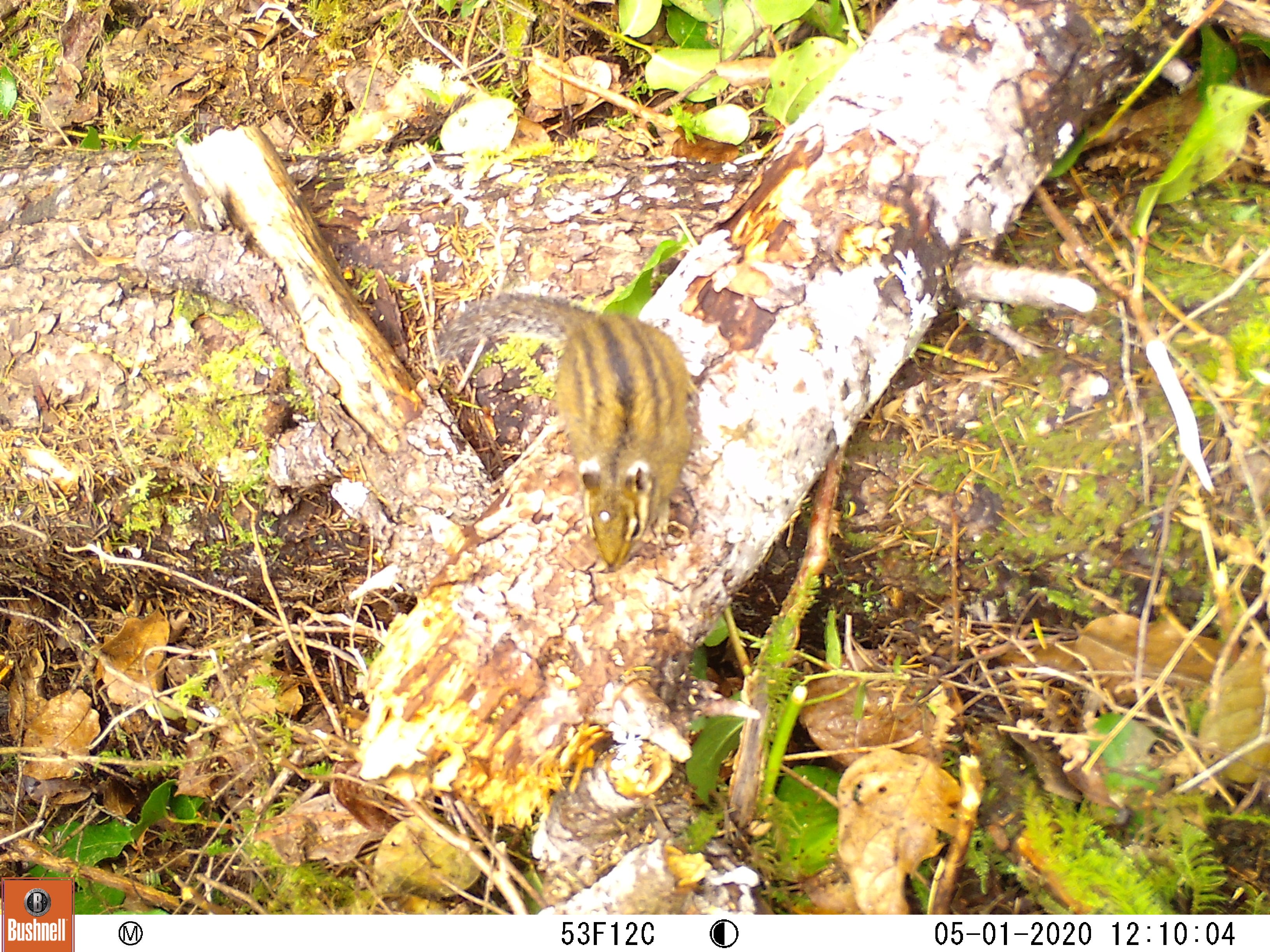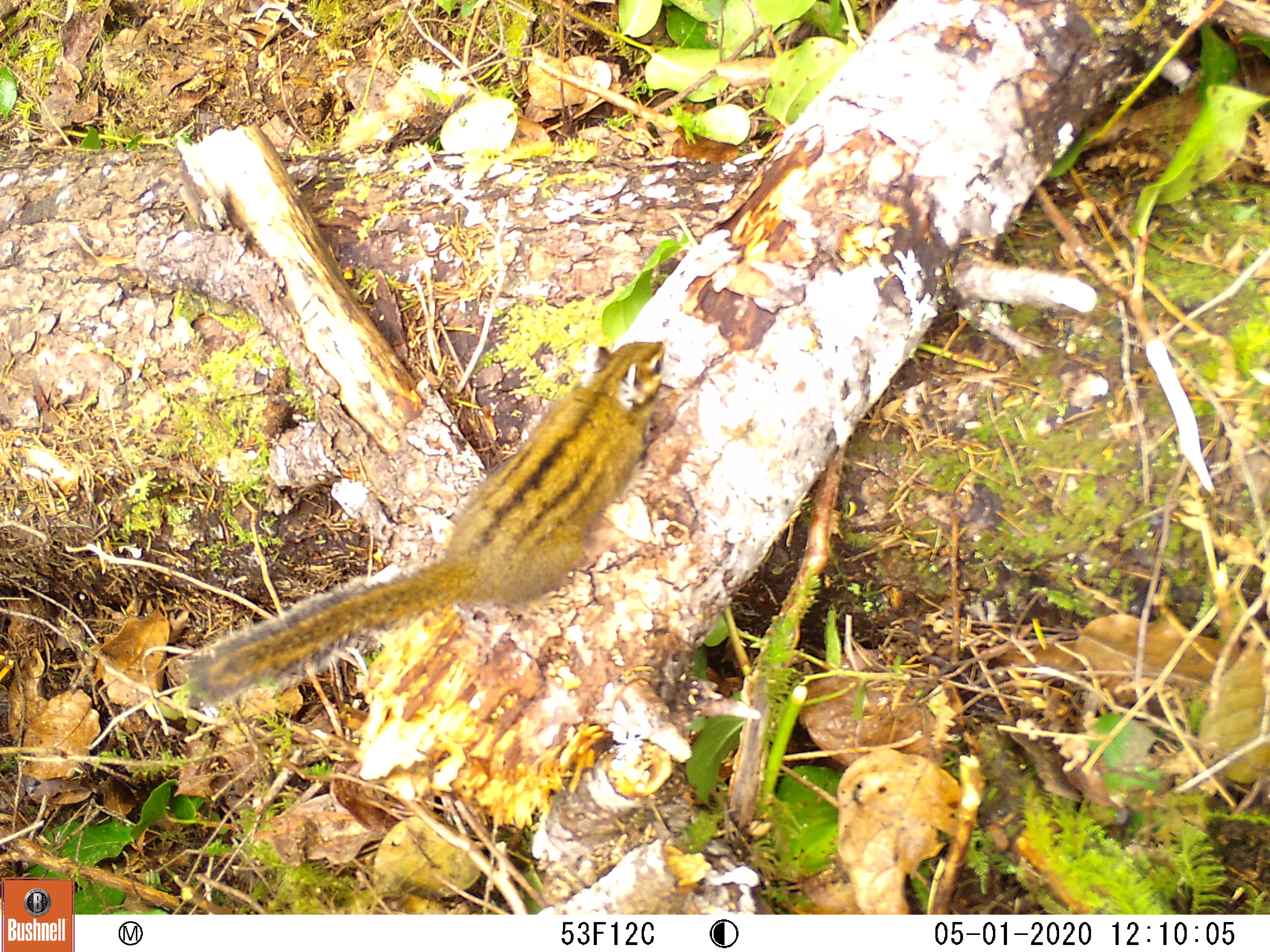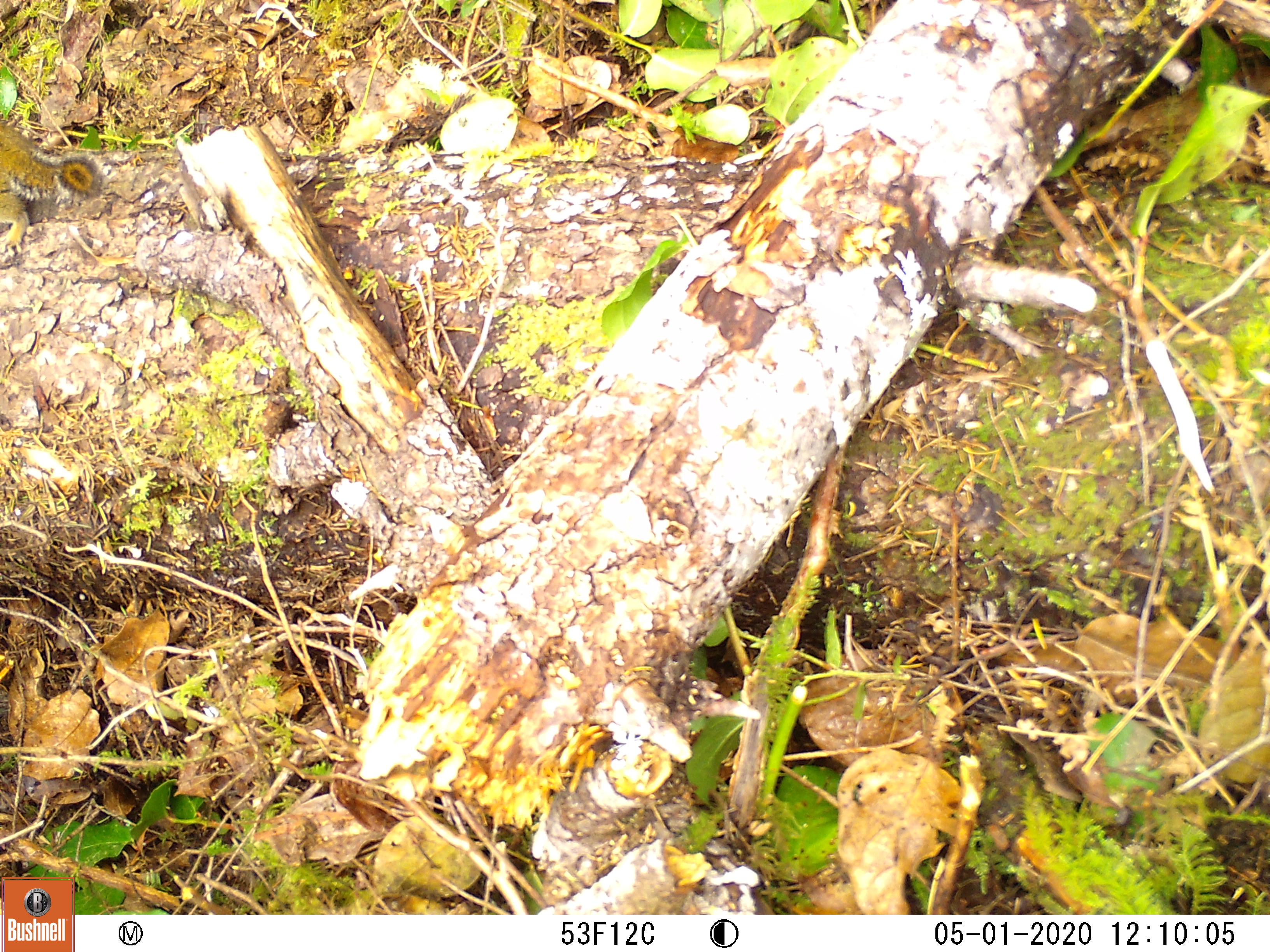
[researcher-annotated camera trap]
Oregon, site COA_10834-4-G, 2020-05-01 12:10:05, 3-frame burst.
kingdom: Animalia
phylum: Chordata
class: Mammalia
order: Rodentia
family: Sciuridae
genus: Neotamias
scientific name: Neotamias townsendii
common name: townsend's chipmunk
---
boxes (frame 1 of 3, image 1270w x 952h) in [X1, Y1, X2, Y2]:
townsend's chipmunk: [422, 289, 699, 578]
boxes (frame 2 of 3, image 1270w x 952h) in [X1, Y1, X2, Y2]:
townsend's chipmunk: [177, 331, 675, 715]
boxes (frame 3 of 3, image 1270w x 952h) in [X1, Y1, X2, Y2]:
townsend's chipmunk: [0, 106, 109, 258]